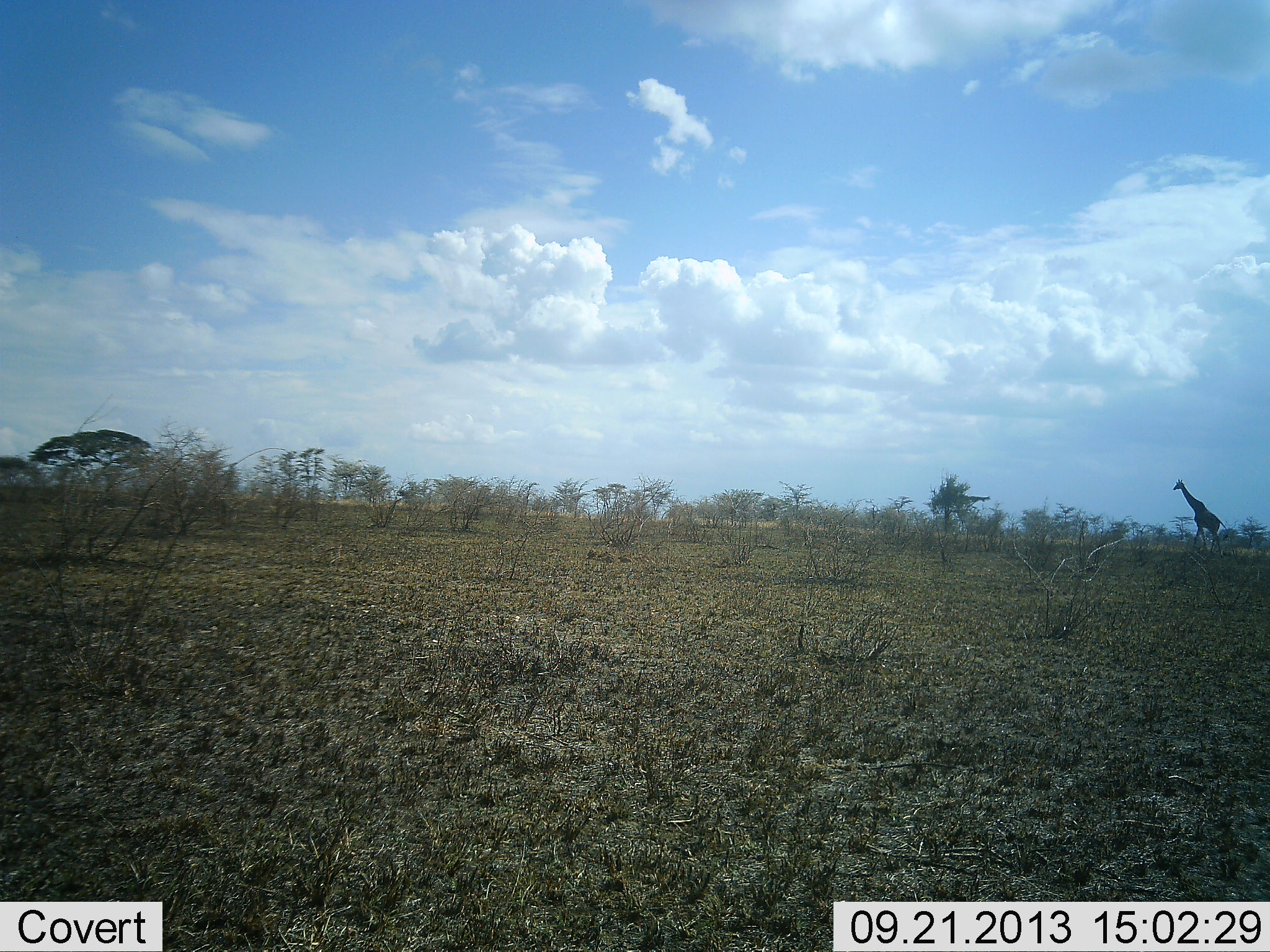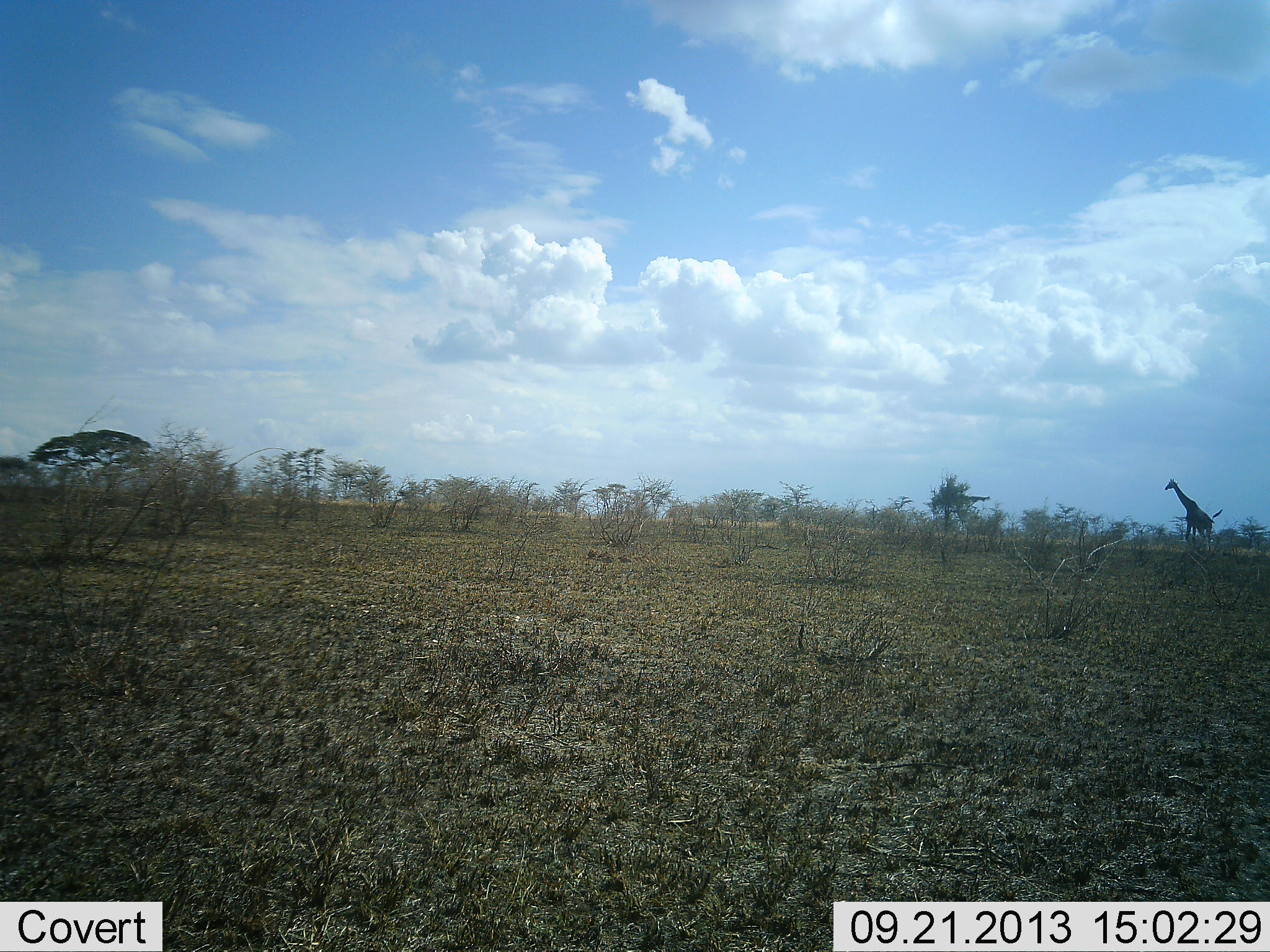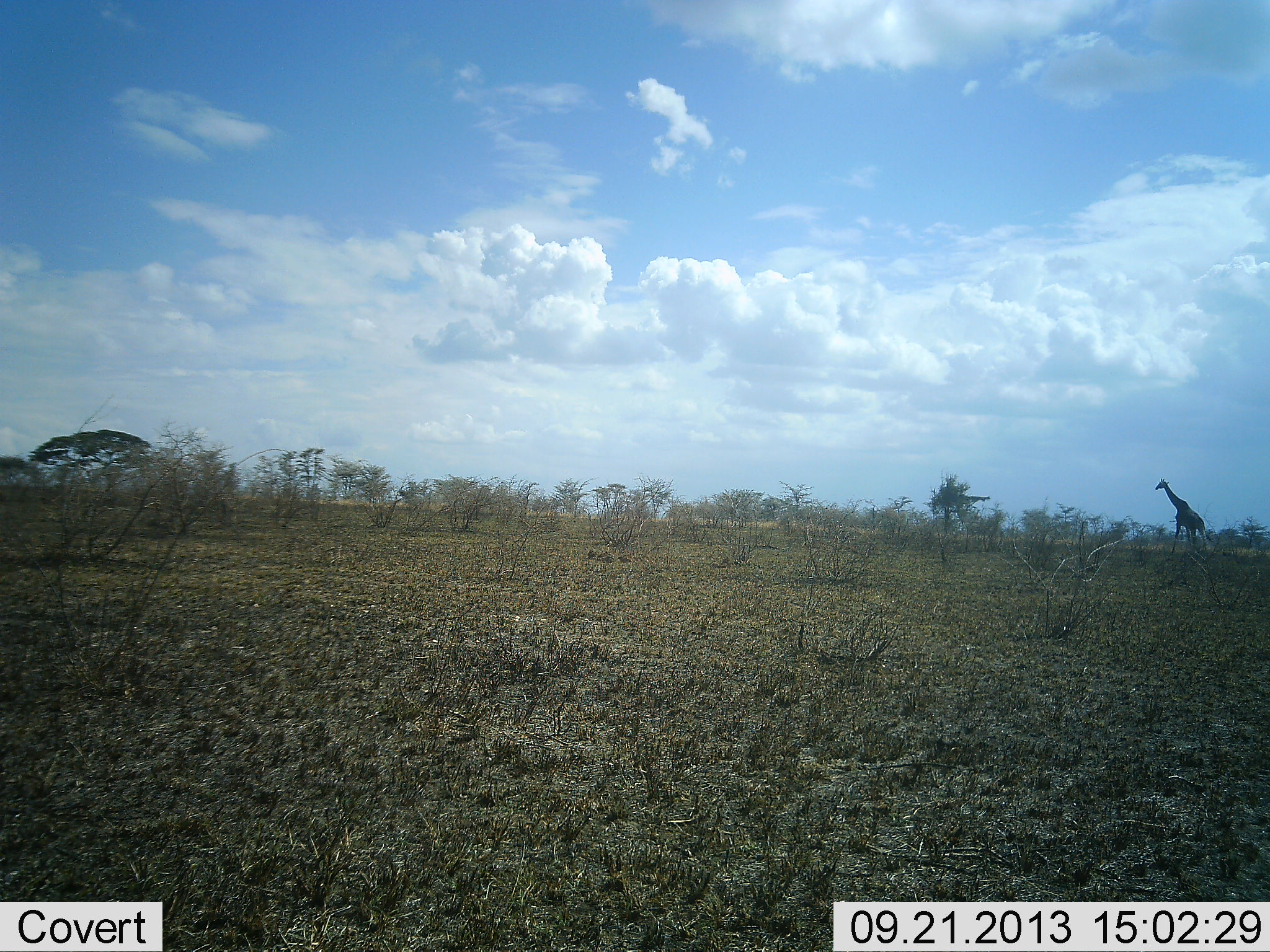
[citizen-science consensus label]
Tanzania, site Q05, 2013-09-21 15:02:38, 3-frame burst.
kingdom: Animalia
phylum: Chordata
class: Mammalia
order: Artiodactyla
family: Giraffidae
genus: Giraffa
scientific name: Giraffa camelopardalis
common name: giraffe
Giraffe (Giraffa camelopardalis), count 1. Behavior (volunteer vote fractions): standing 21%, resting 0%, moving 93%, interacting 0%. Young present (vote fraction): 0%. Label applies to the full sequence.